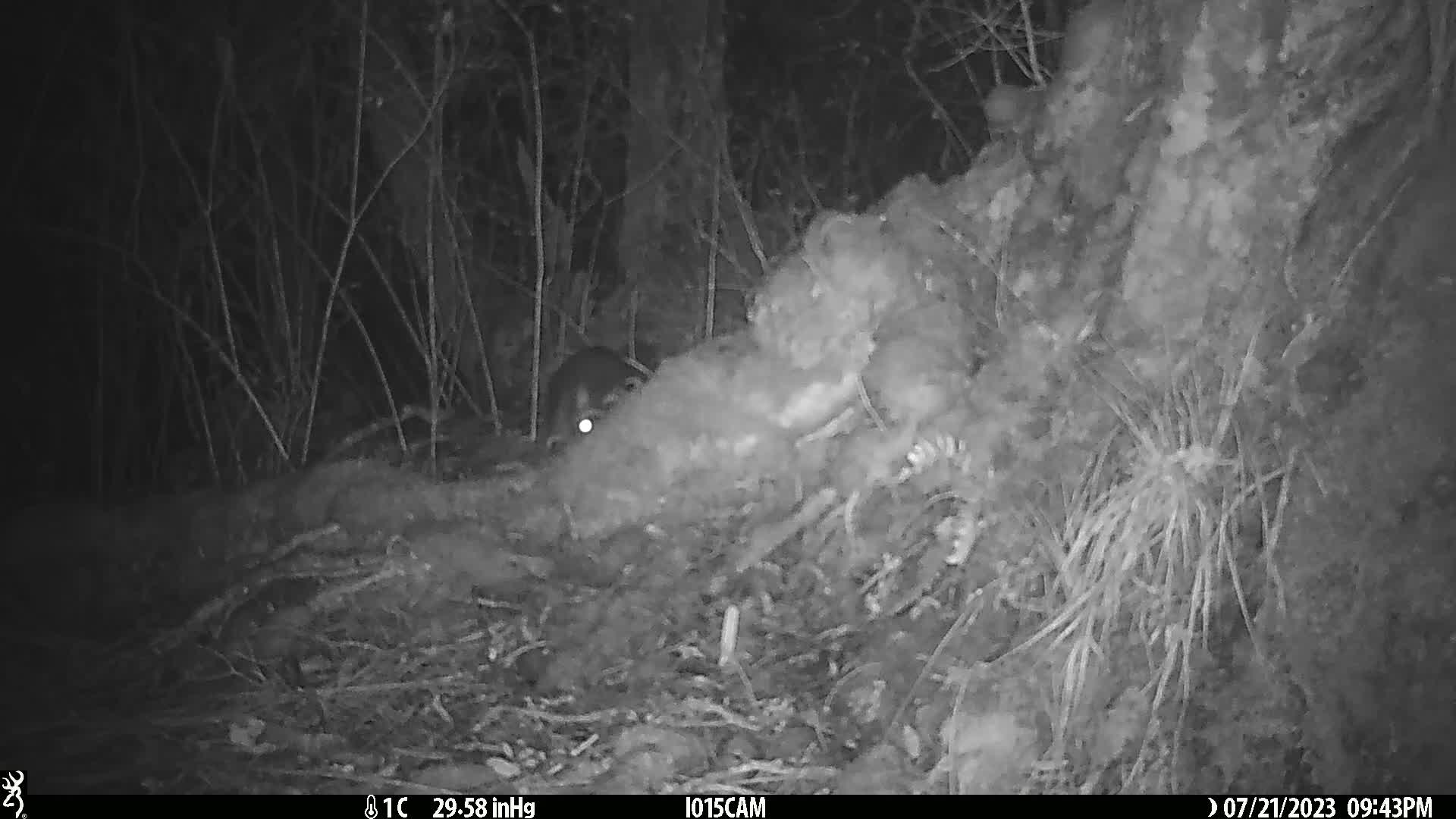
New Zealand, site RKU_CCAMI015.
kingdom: Animalia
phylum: Chordata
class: Mammalia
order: Diprotodontia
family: Phalangeridae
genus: Trichosurus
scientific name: Trichosurus vulpecula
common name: common brushtail possum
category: possum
Possum (common brushtail possum) (Trichosurus vulpecula).